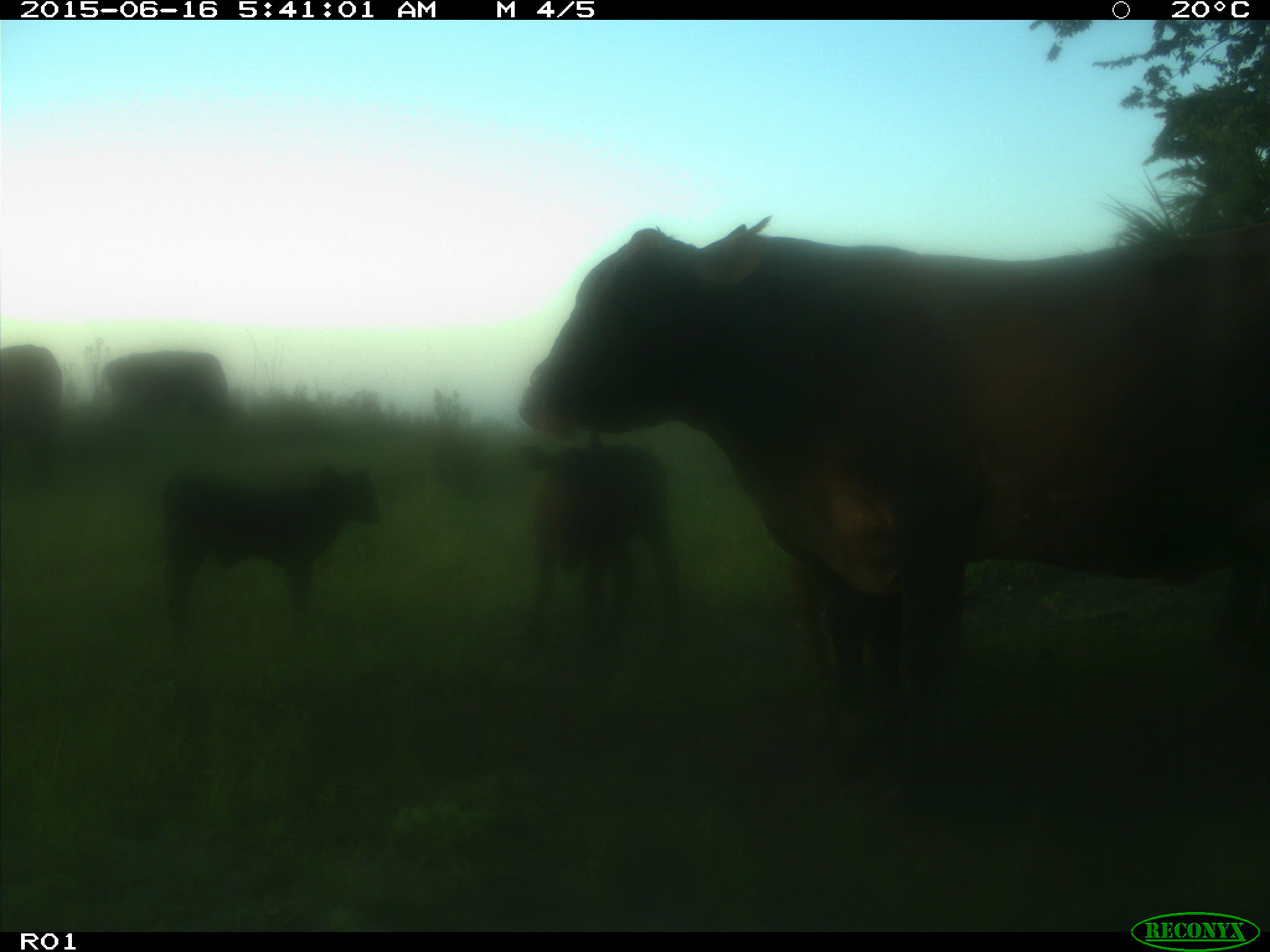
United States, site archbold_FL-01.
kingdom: Animalia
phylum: Chordata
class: Mammalia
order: Artiodactyla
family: Bovidae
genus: Bos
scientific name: Bos taurus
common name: domestic cow